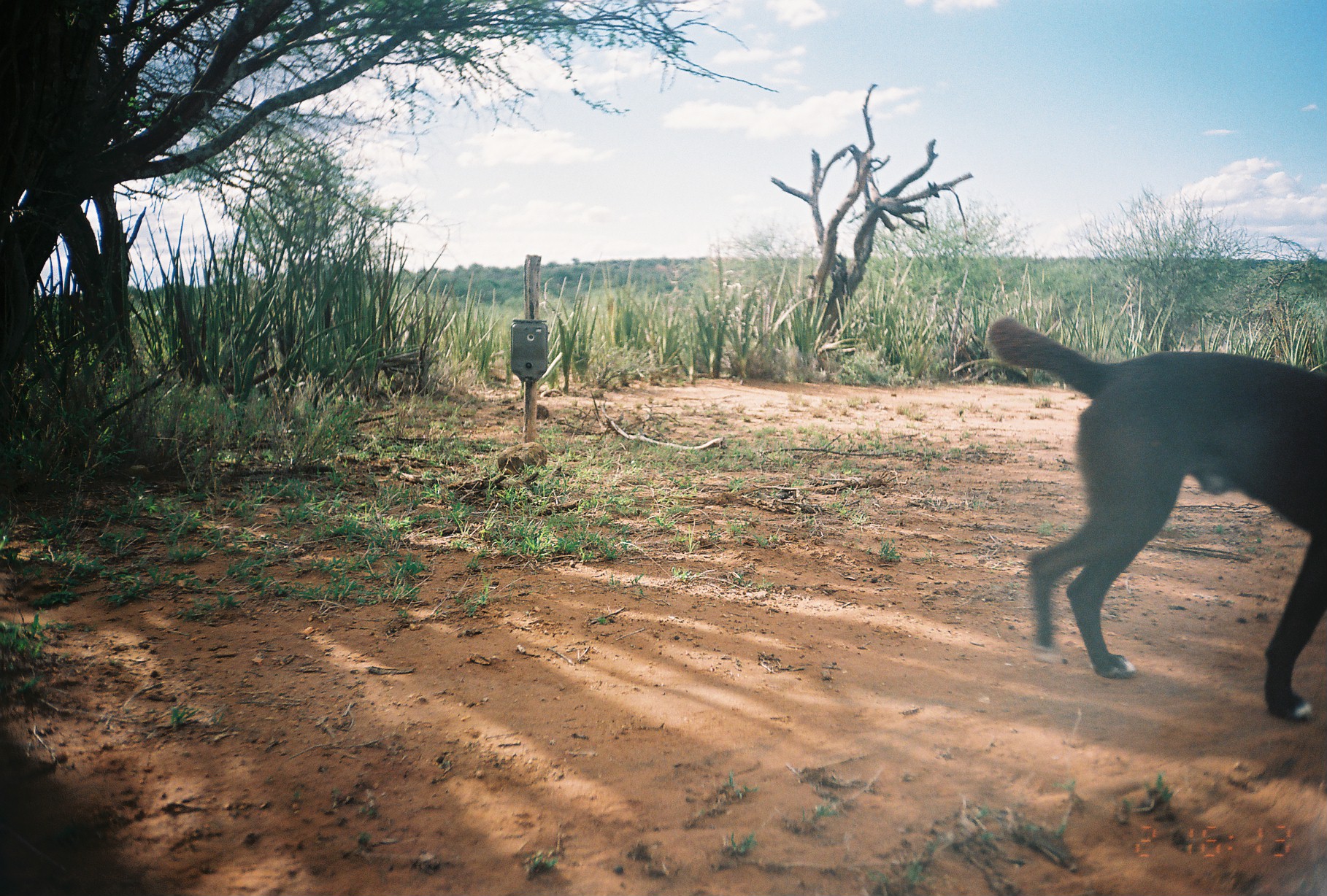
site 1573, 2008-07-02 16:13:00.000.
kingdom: Animalia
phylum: Chordata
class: Mammalia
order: Carnivora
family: Canidae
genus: Canis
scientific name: Canis familiaris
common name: domestic dog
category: canis lupus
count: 1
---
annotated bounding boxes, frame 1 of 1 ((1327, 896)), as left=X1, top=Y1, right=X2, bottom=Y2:
canis lupus: left=989, top=317, right=1327, bottom=722